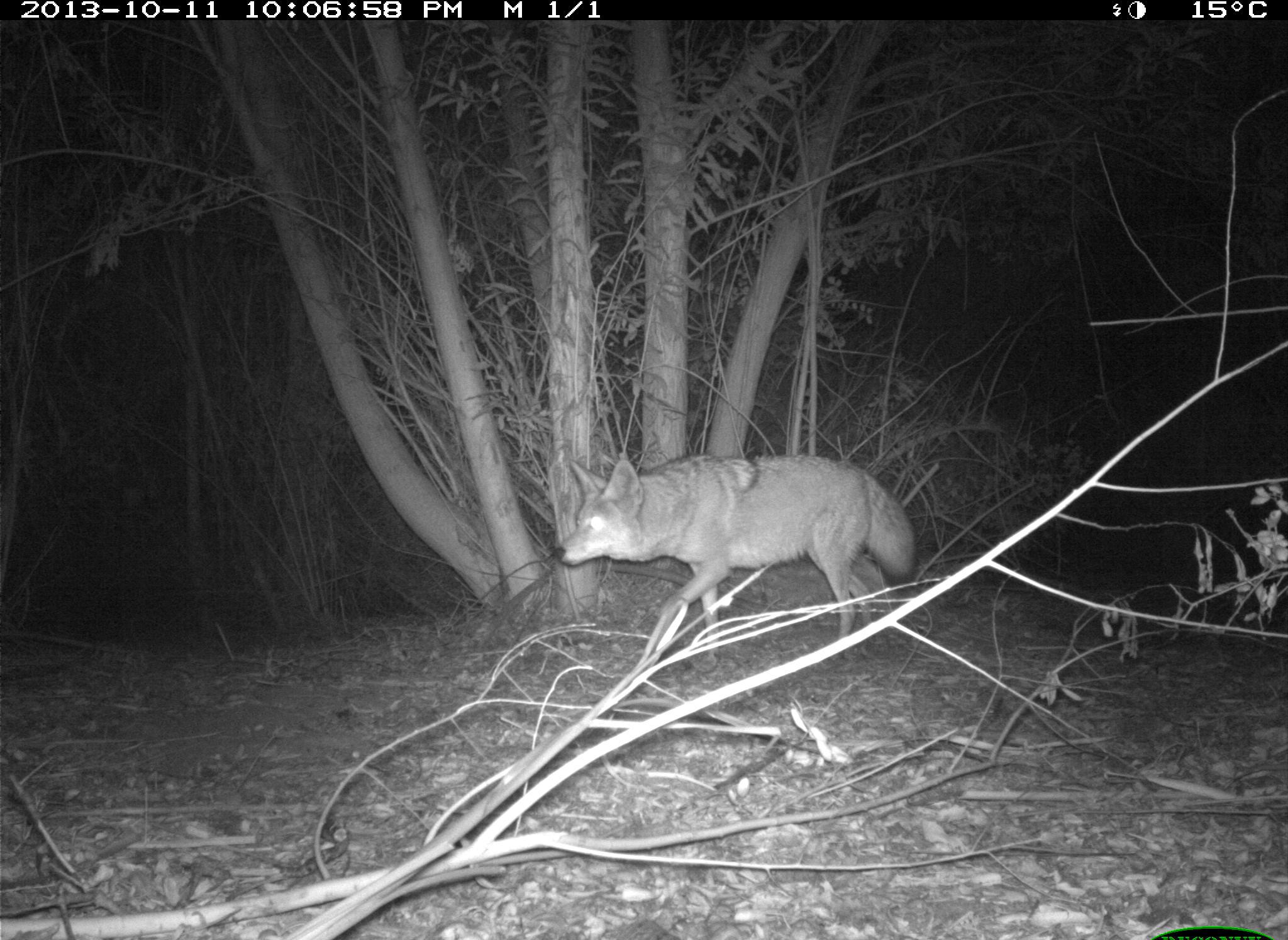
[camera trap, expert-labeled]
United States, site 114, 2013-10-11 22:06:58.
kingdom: Animalia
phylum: Chordata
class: Mammalia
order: Carnivora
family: Canidae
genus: Canis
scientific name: Canis latrans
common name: coyote